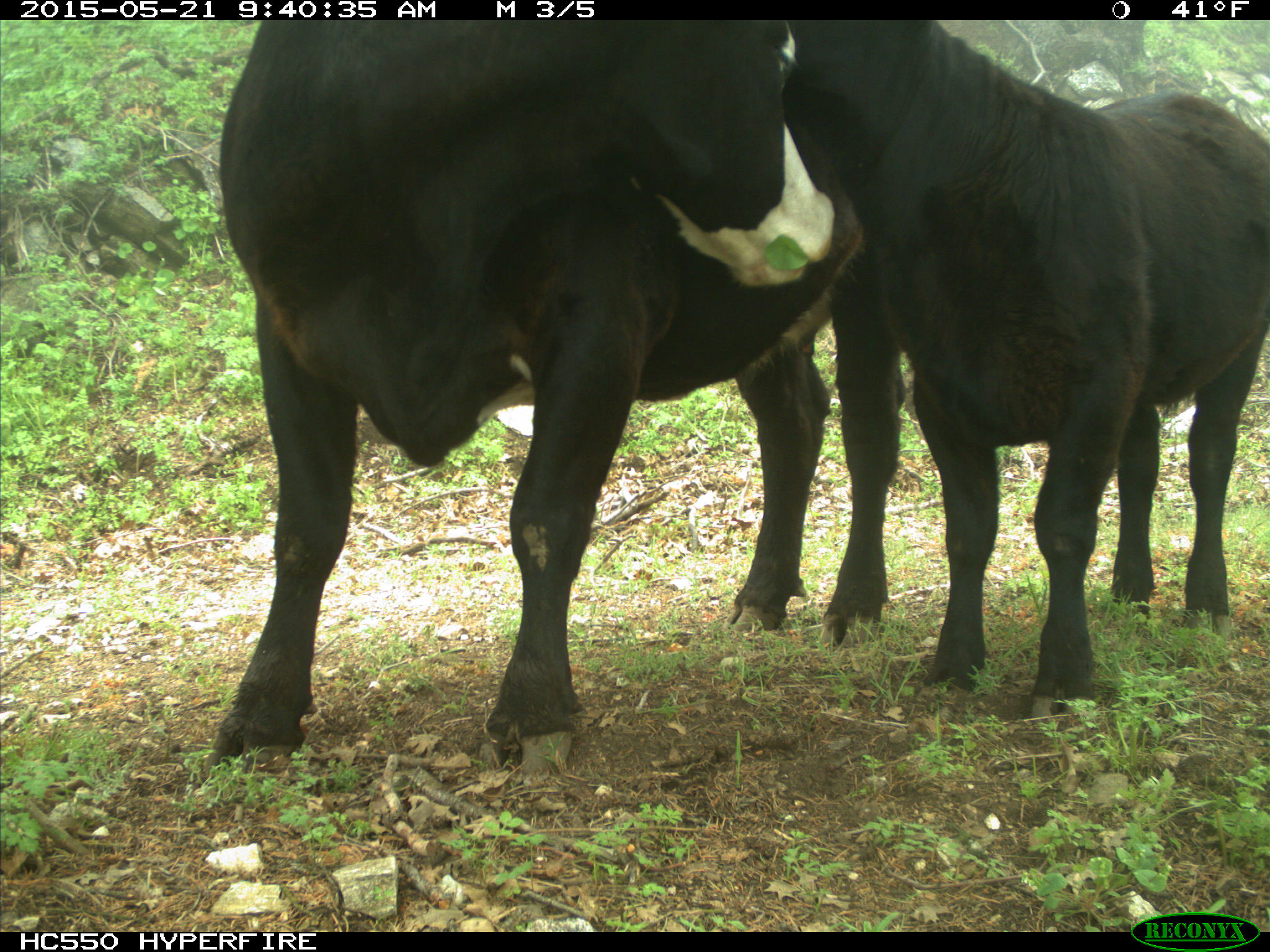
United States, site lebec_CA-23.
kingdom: Animalia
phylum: Chordata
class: Mammalia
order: Artiodactyla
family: Bovidae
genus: Bos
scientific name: Bos taurus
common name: domestic cow